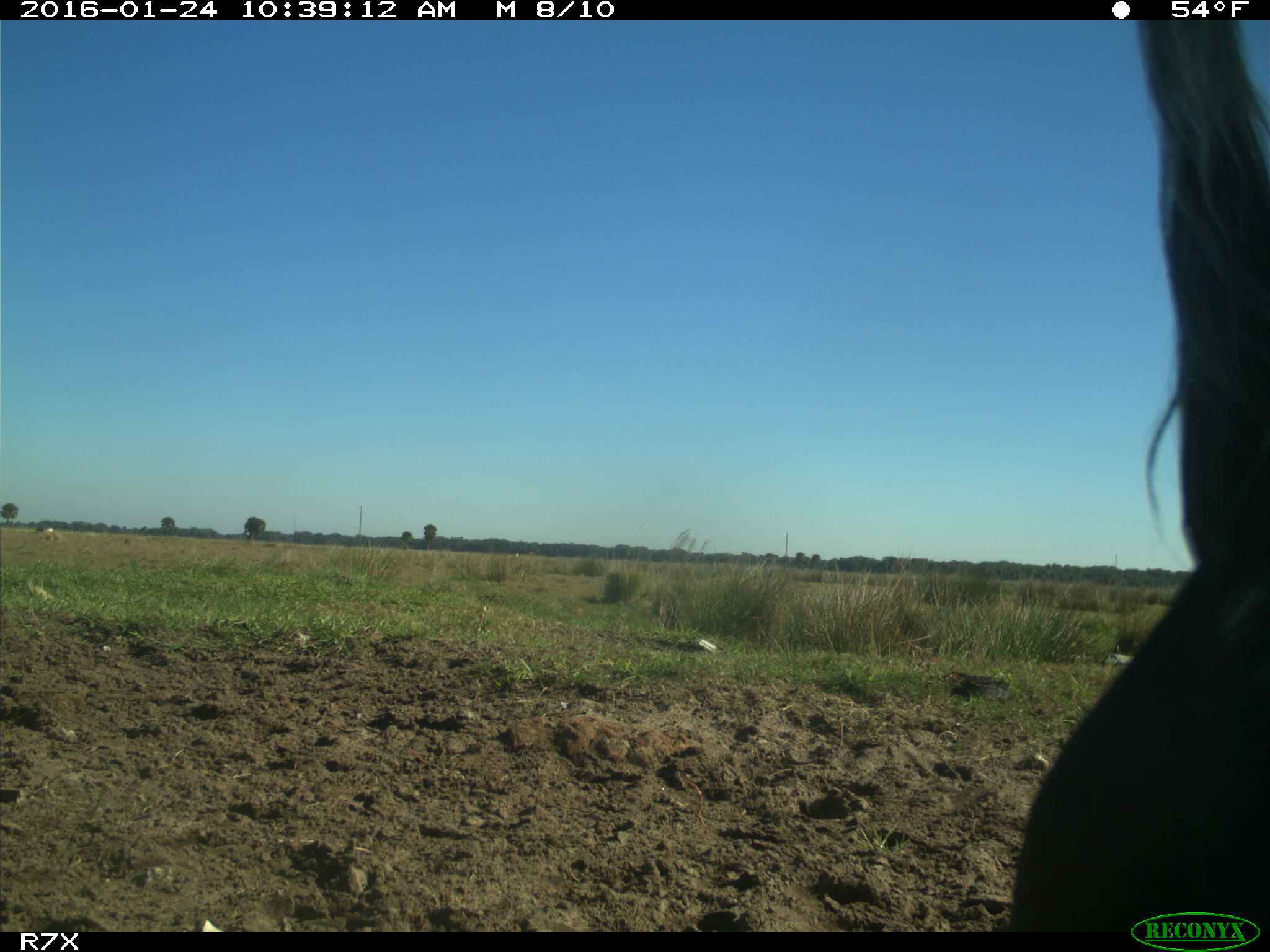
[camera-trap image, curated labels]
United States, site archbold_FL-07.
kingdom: Animalia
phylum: Chordata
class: Mammalia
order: Artiodactyla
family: Bovidae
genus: Bos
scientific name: Bos taurus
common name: domestic cow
Bos taurus (domestic cow).